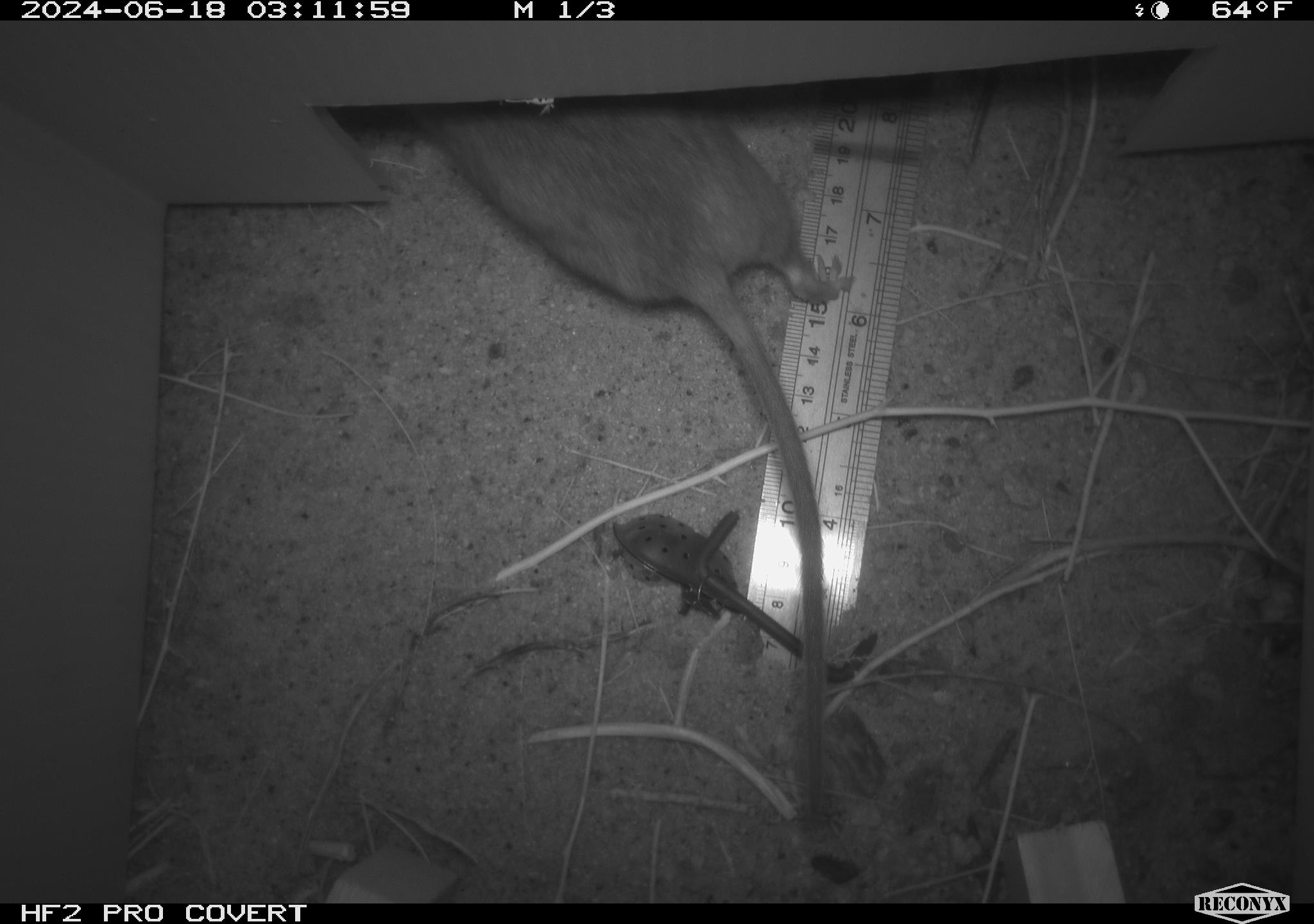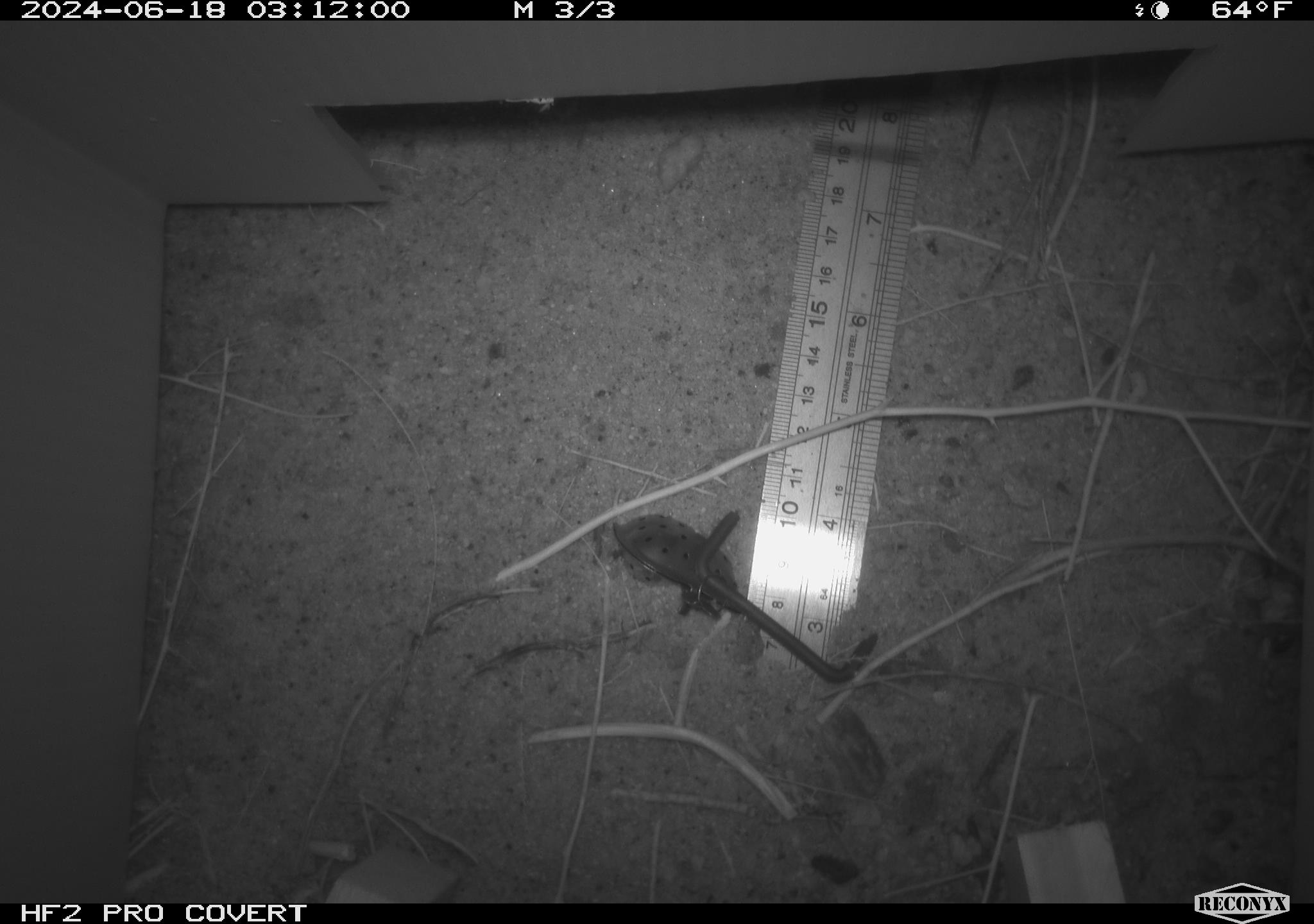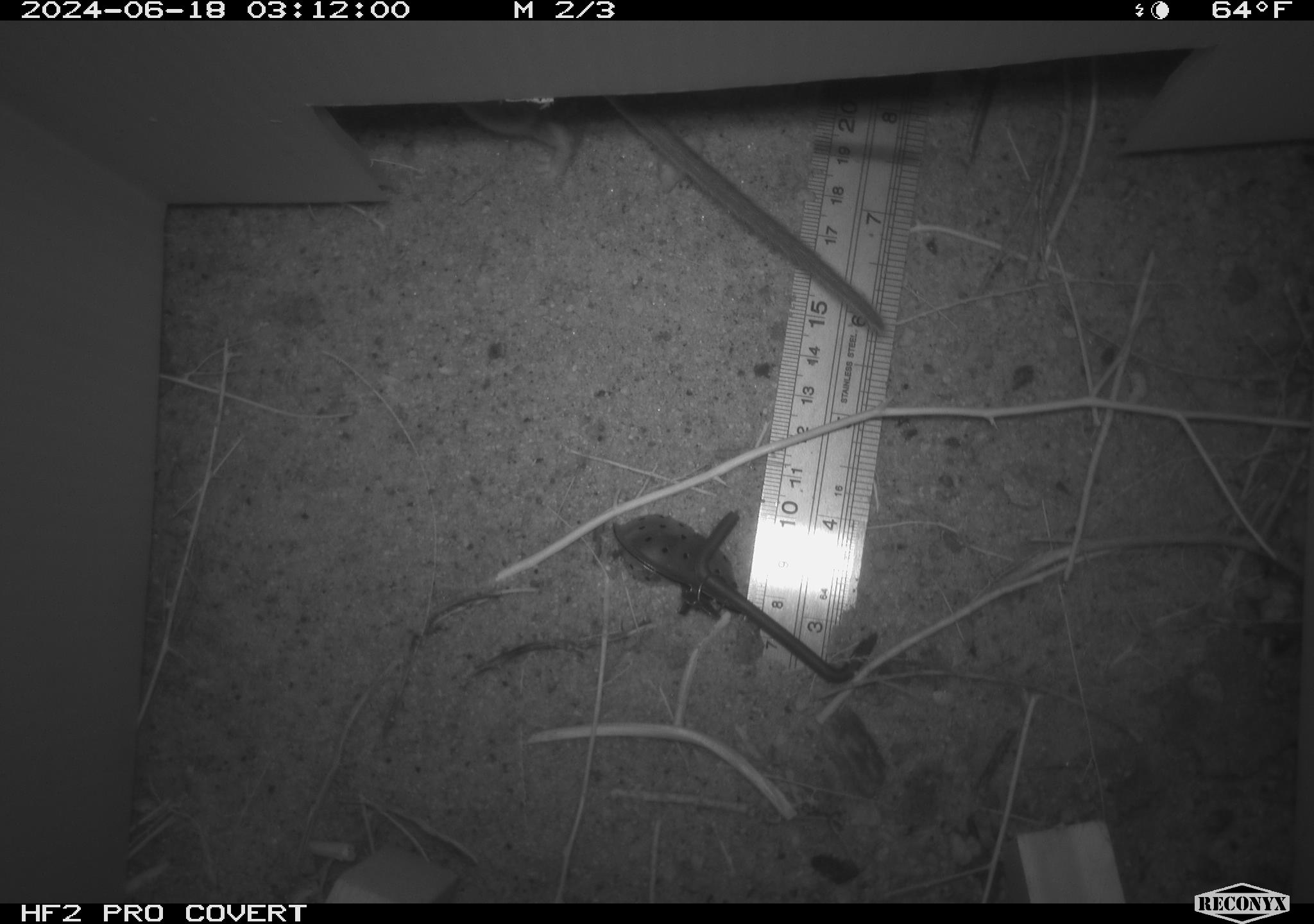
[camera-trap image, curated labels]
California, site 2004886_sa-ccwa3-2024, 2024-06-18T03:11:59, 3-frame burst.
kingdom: Animalia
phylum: Chordata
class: Mammalia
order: Rodentia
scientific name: Rodentia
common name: woodrat or rat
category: woodrat or rat species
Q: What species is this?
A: Woodrat or rat species (woodrat or rat) (Rodentia).